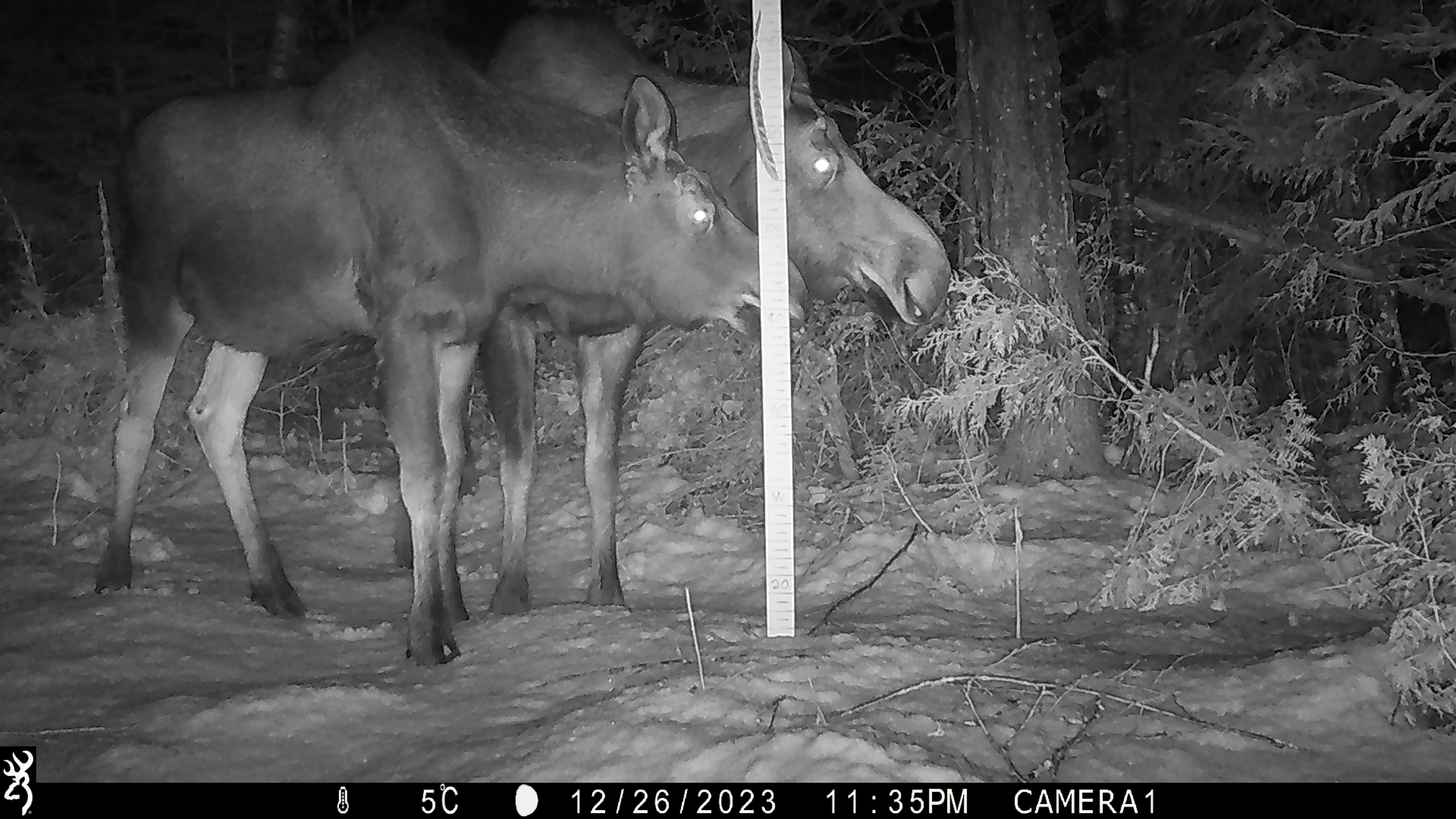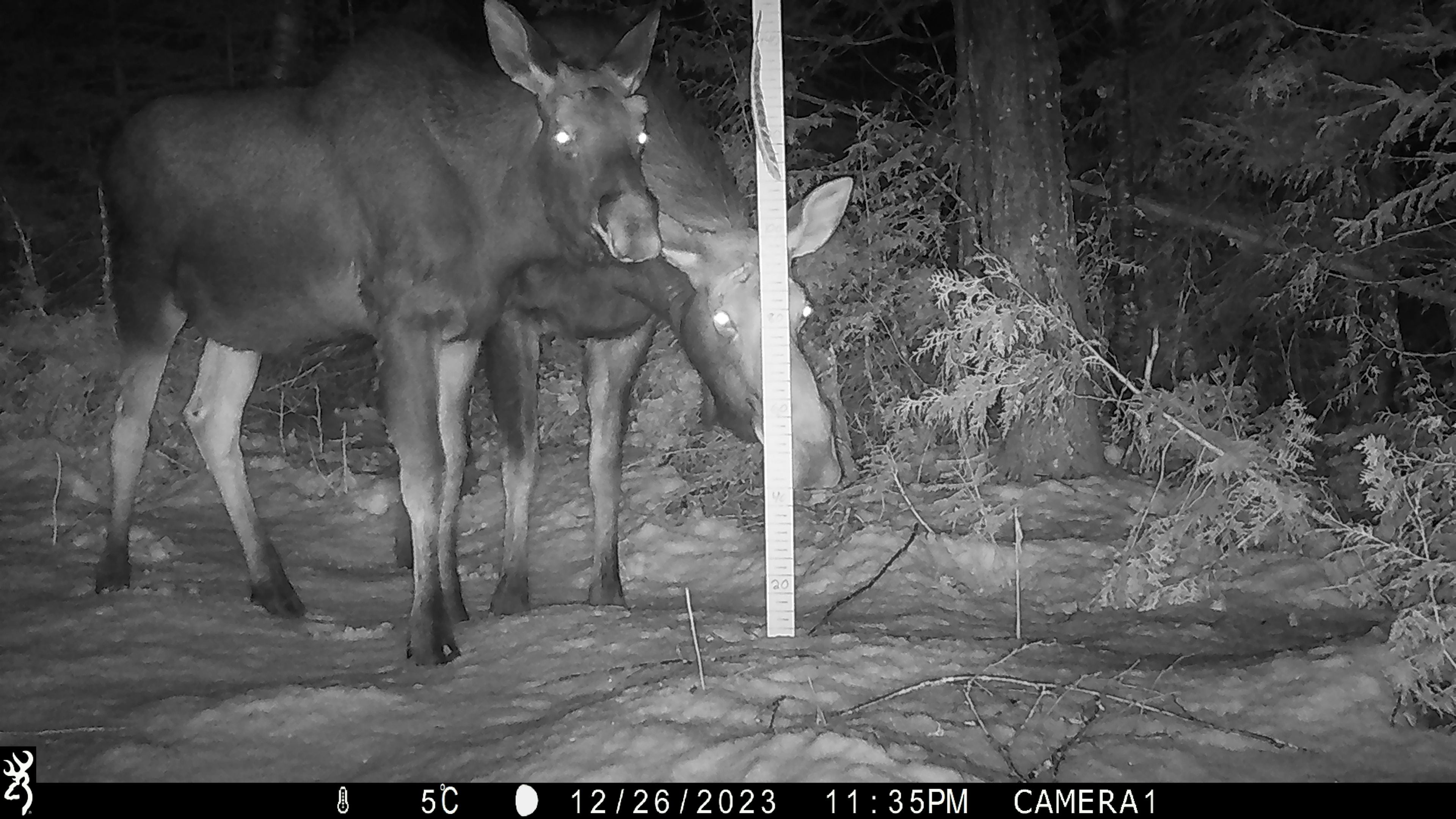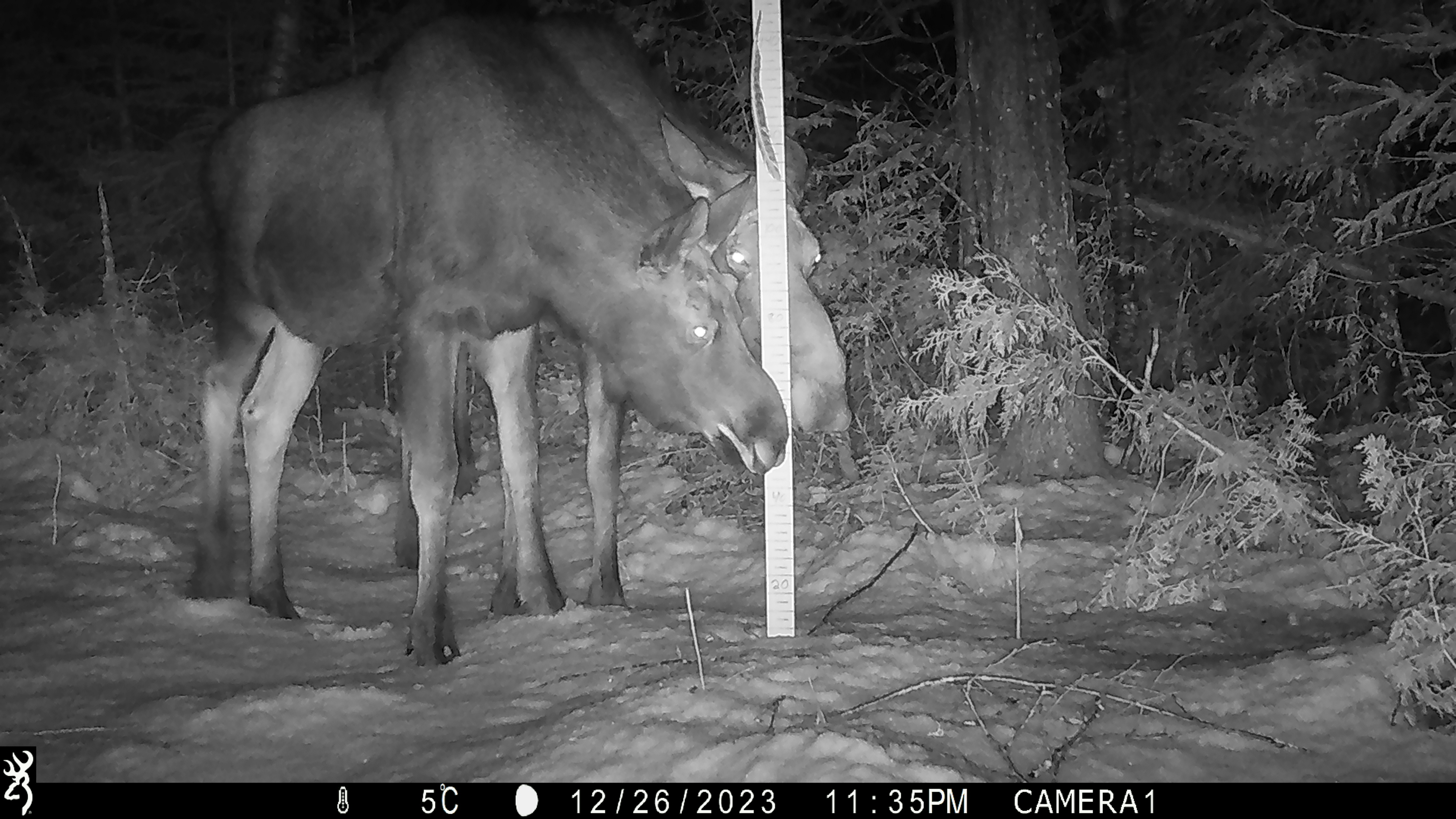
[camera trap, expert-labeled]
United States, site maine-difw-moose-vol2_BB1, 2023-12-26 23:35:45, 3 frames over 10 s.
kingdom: Animalia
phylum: Chordata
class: Mammalia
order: Artiodactyla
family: Cervidae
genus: Alces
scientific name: Alces alces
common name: moose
Moose (Alces alces).